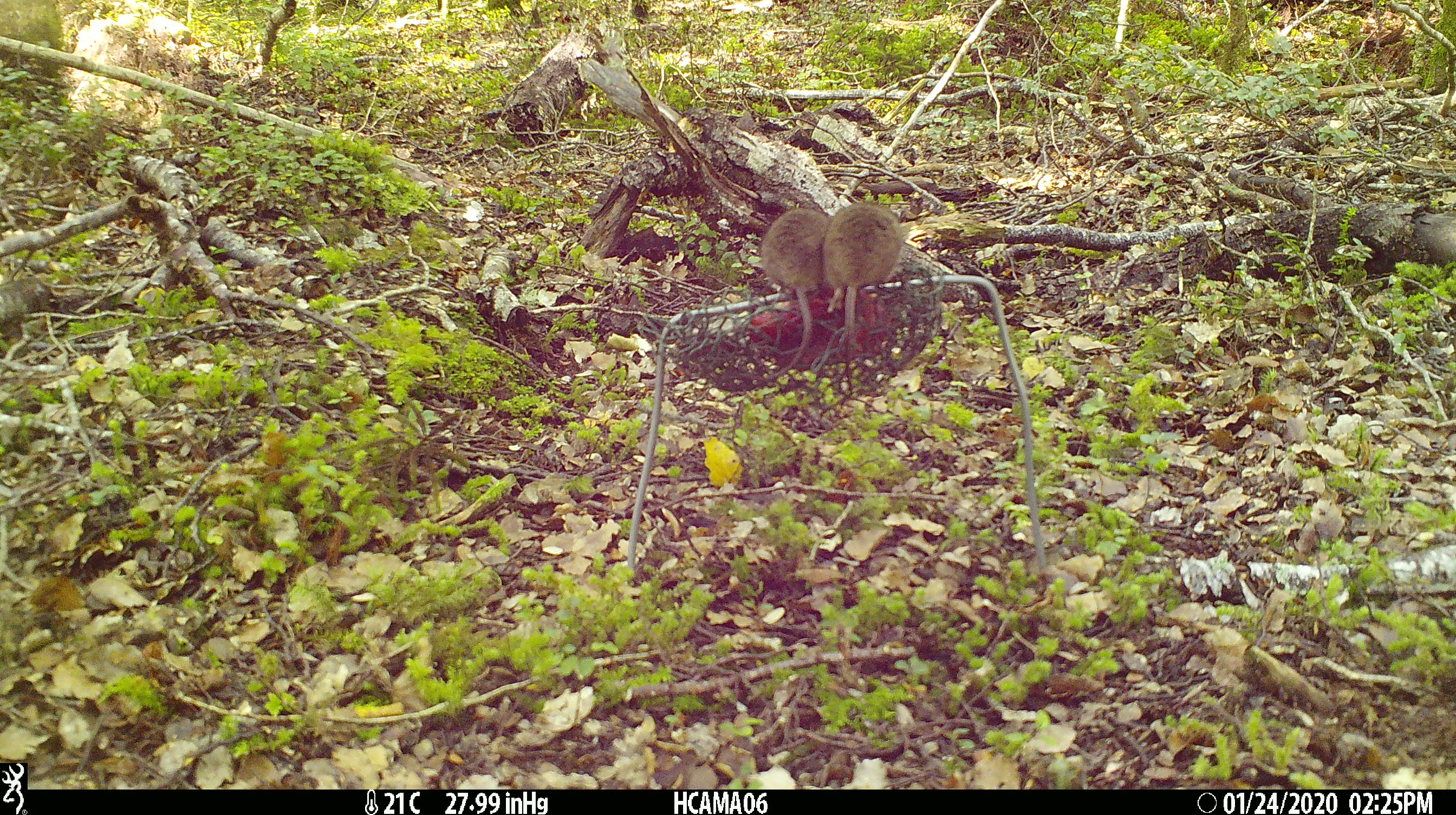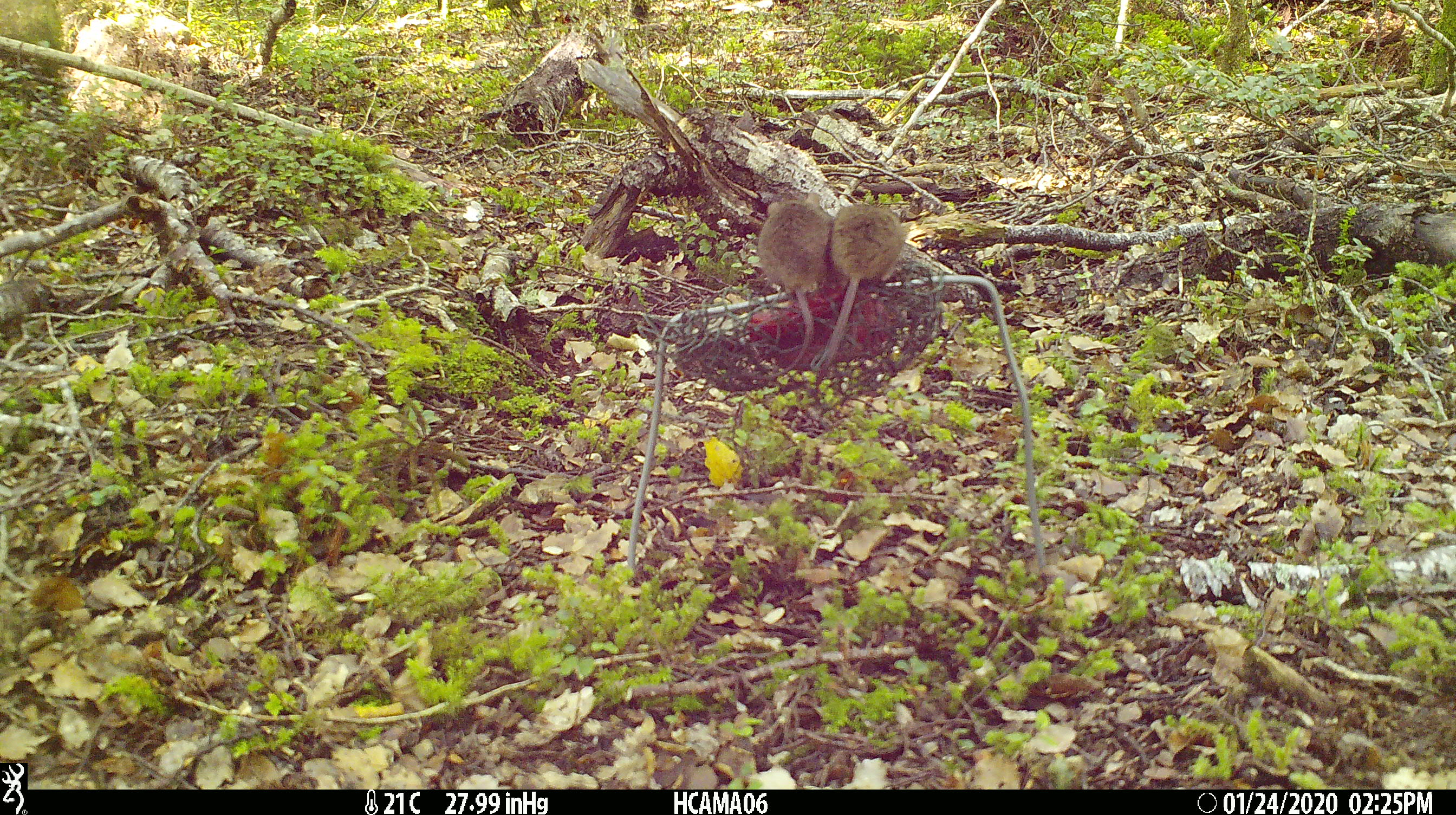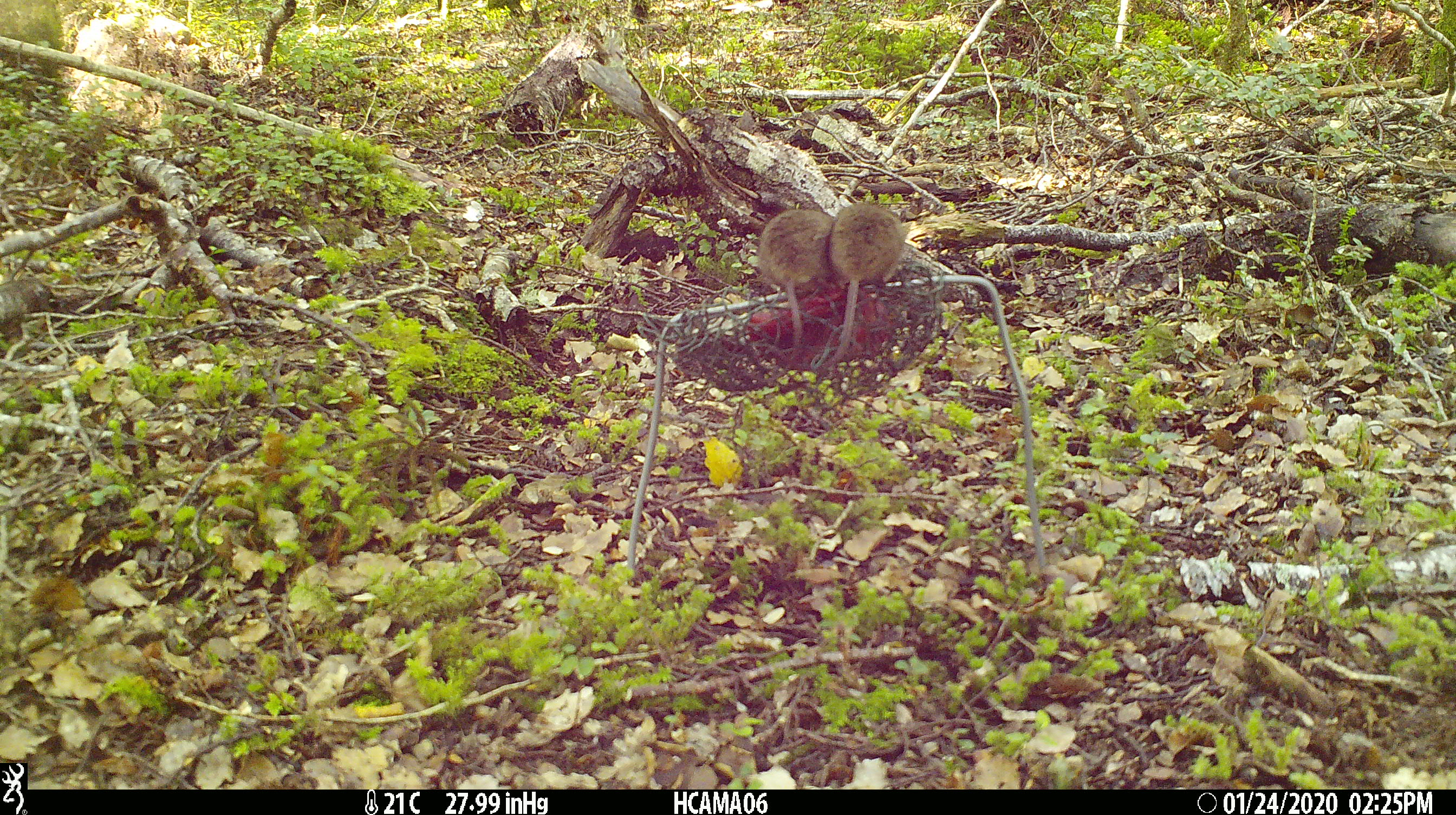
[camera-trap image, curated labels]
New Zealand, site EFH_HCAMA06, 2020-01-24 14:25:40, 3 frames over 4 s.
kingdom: Animalia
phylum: Chordata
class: Mammalia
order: Rodentia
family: Muridae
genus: Mus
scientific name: Mus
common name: mouse